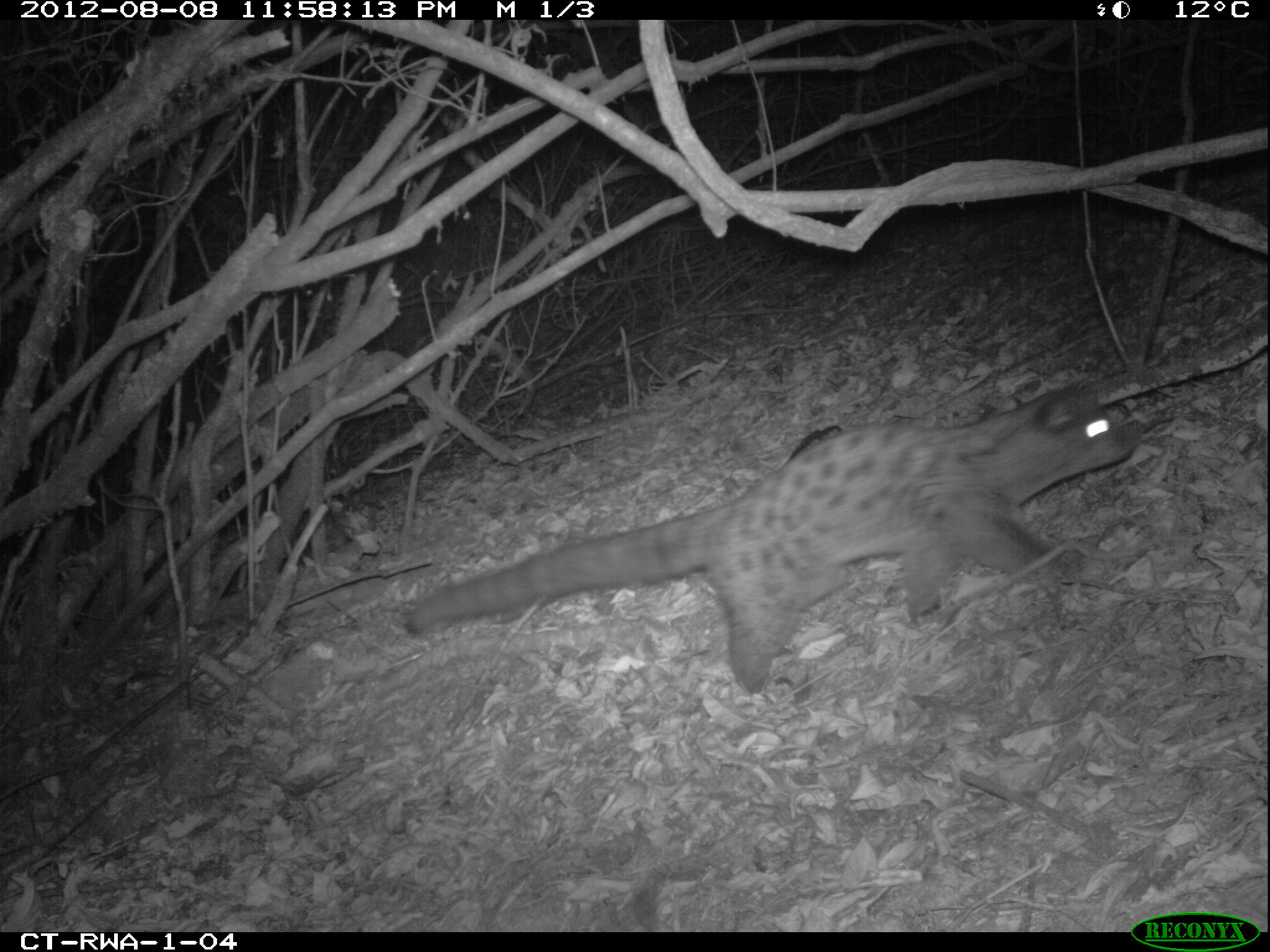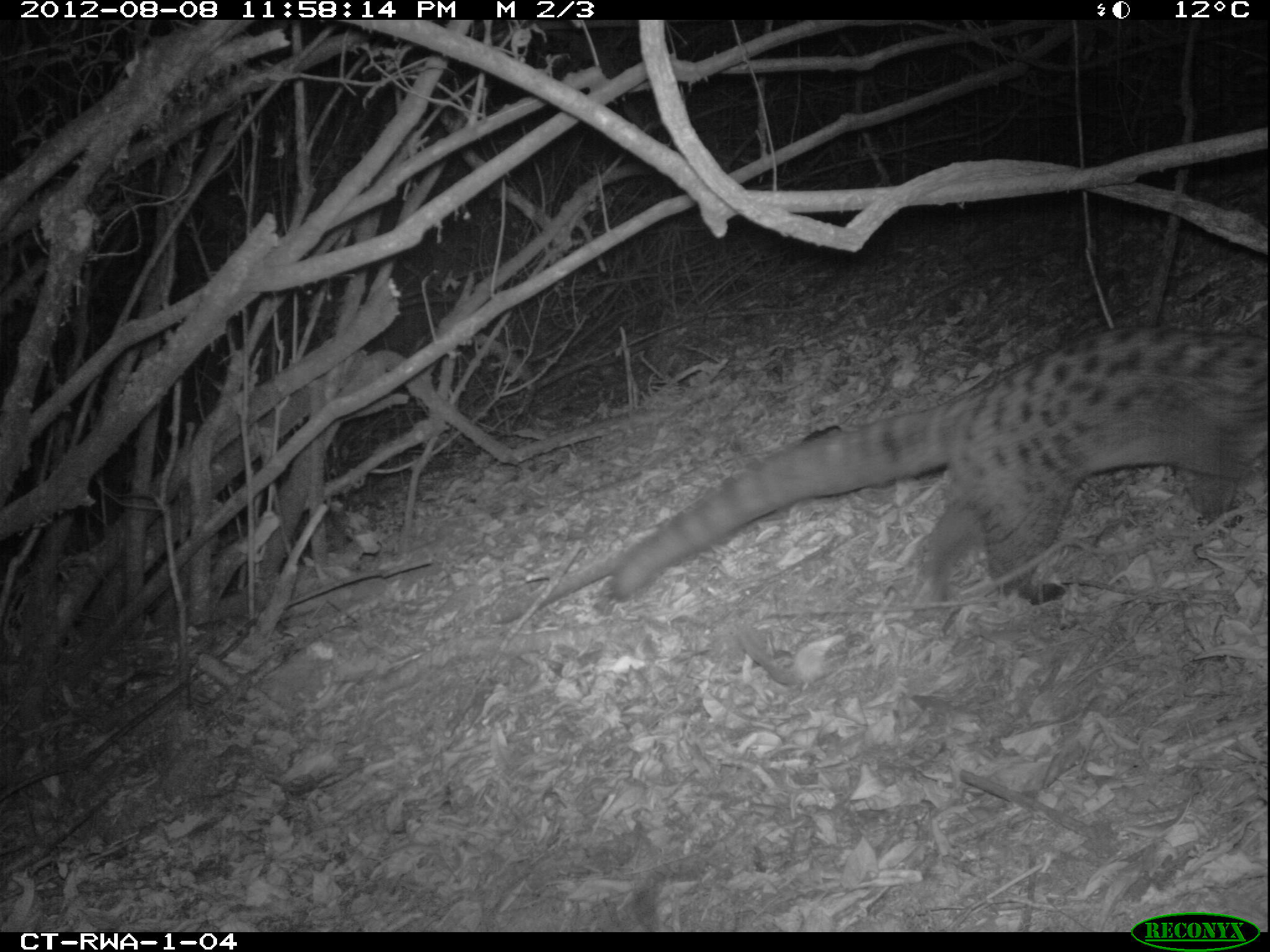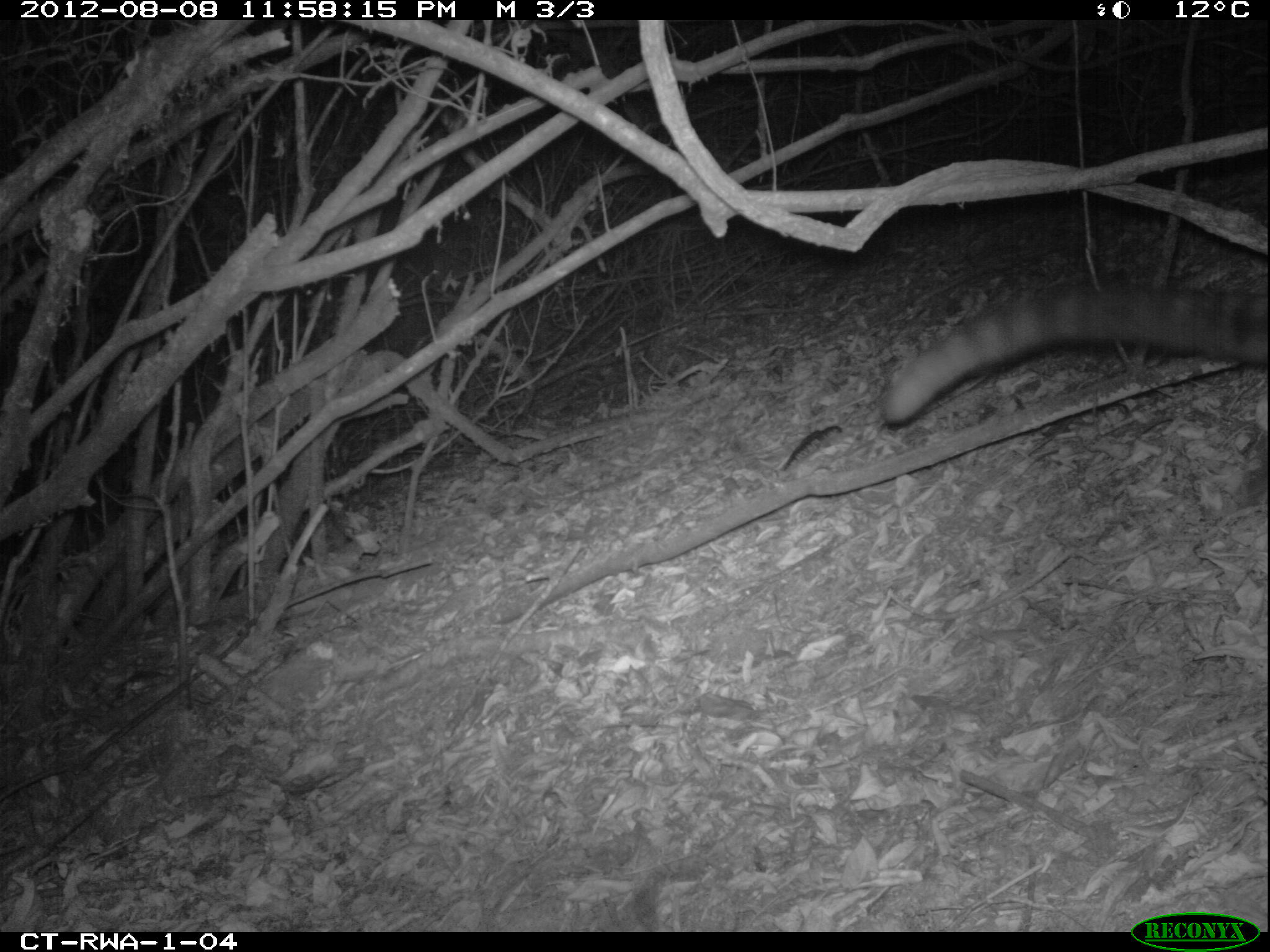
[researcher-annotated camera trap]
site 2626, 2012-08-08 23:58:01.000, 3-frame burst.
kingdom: Animalia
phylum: Chordata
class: Mammalia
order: Carnivora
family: Viverridae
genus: Genetta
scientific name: Genetta tigrina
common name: cape genet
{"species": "Genetta tigrina (cape genet)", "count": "1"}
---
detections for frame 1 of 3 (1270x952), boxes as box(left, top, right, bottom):
genetta tigrina: box(398, 390, 1140, 692)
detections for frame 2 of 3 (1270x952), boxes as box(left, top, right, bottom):
genetta tigrina: box(589, 321, 1266, 608)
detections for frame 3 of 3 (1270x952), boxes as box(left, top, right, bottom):
genetta tigrina: box(881, 284, 1268, 500)